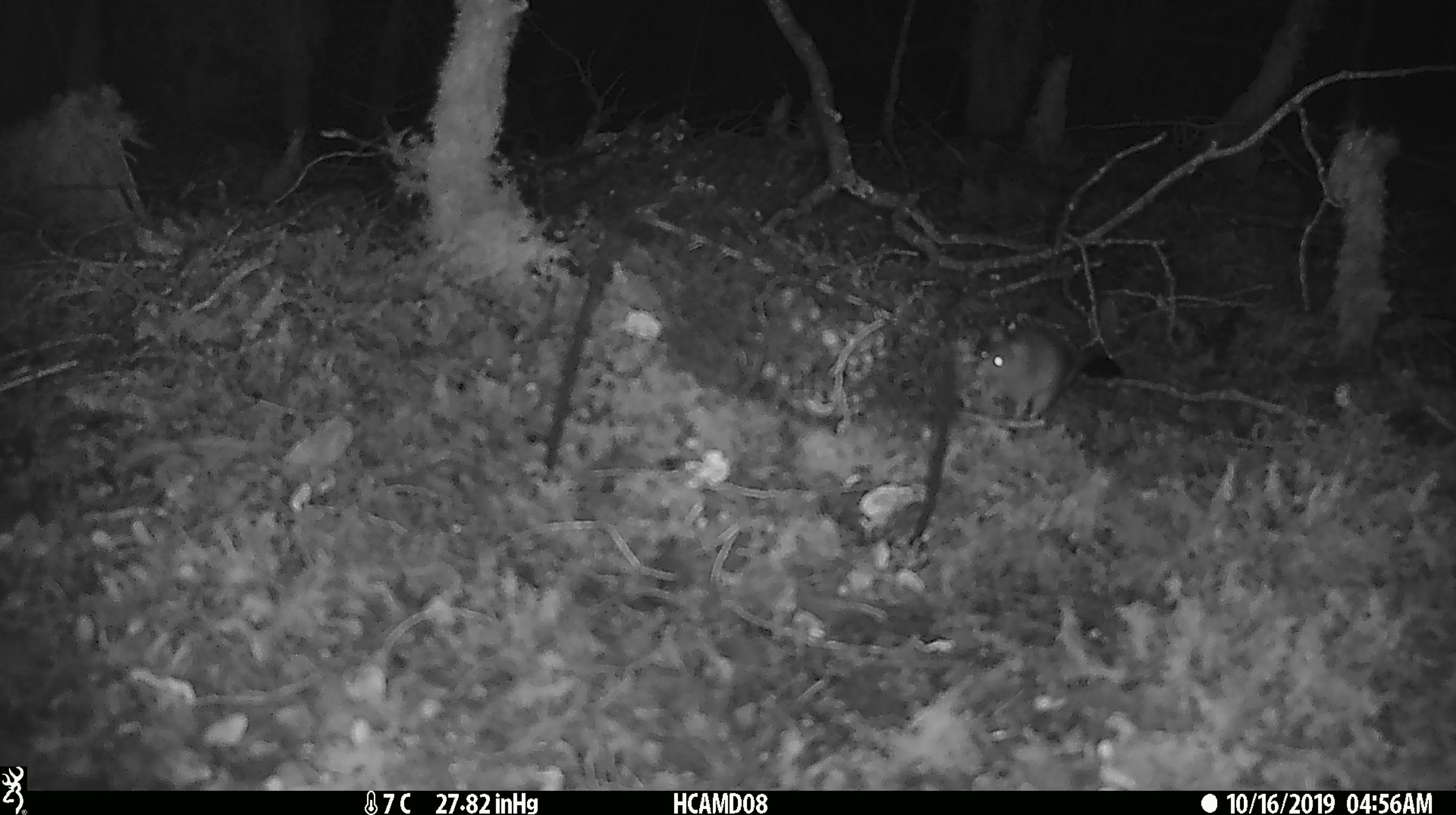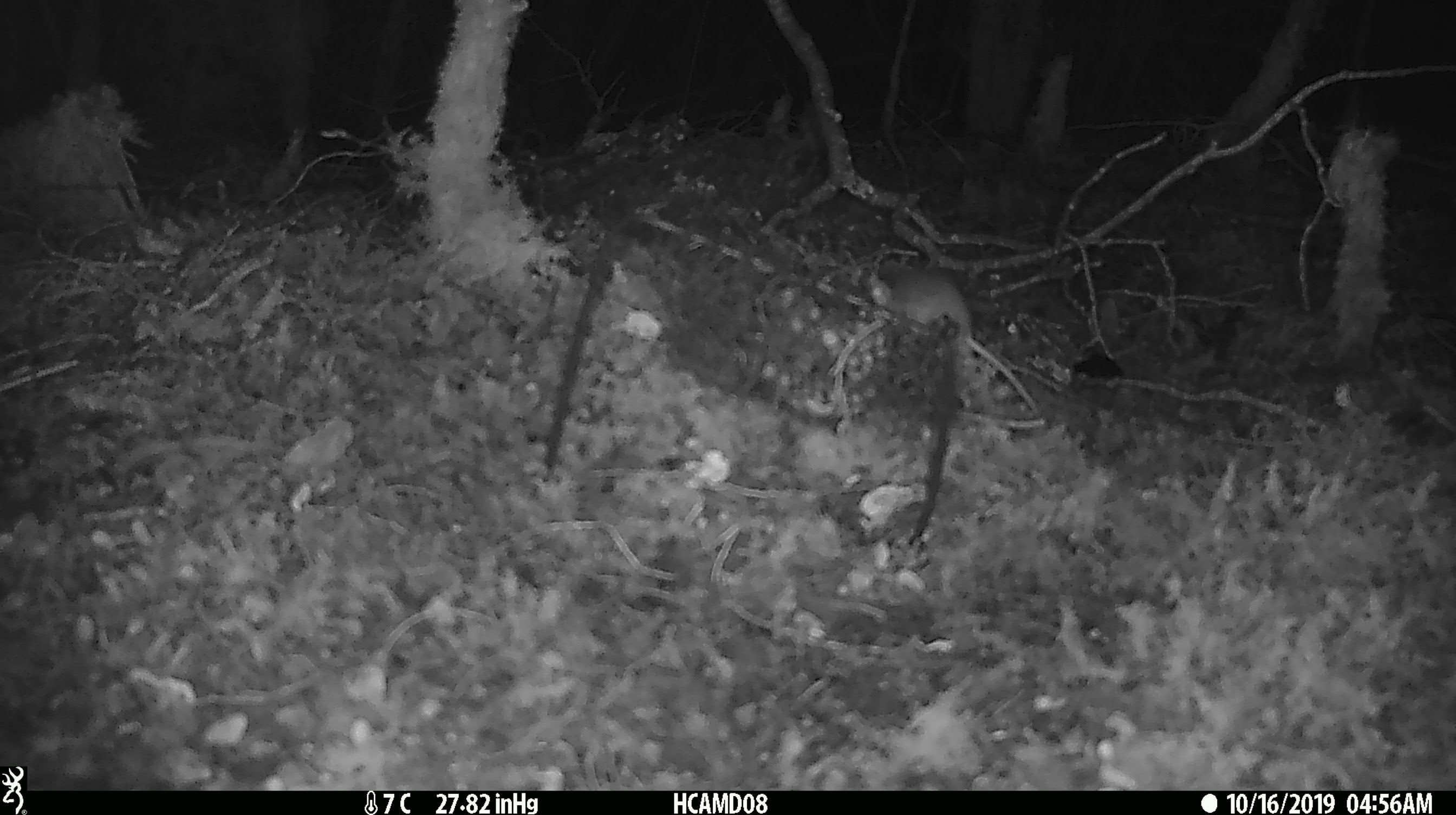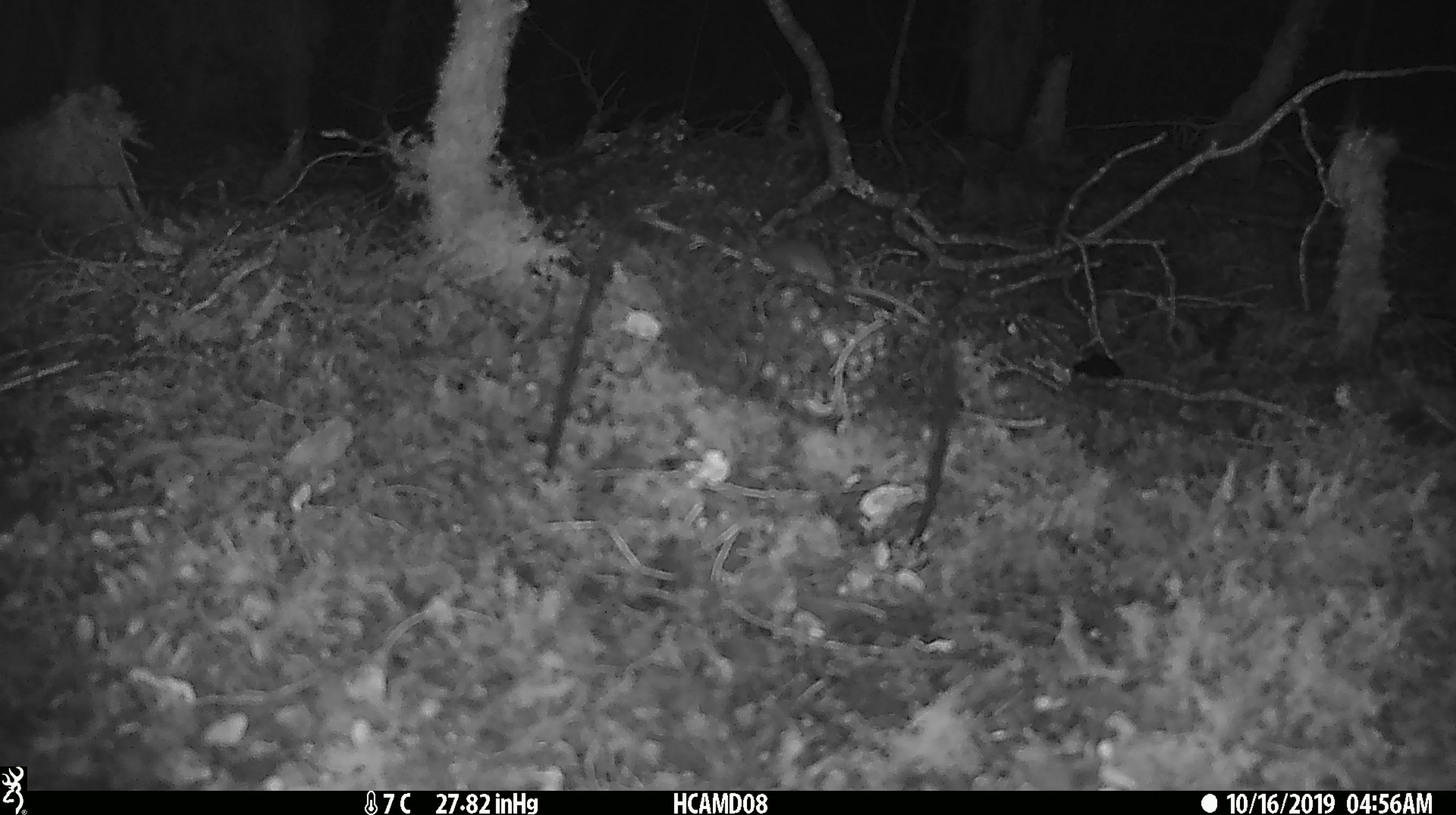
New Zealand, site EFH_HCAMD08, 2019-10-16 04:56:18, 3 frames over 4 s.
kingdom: Animalia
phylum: Chordata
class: Mammalia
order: Rodentia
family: Muridae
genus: Mus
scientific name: Mus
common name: mouse